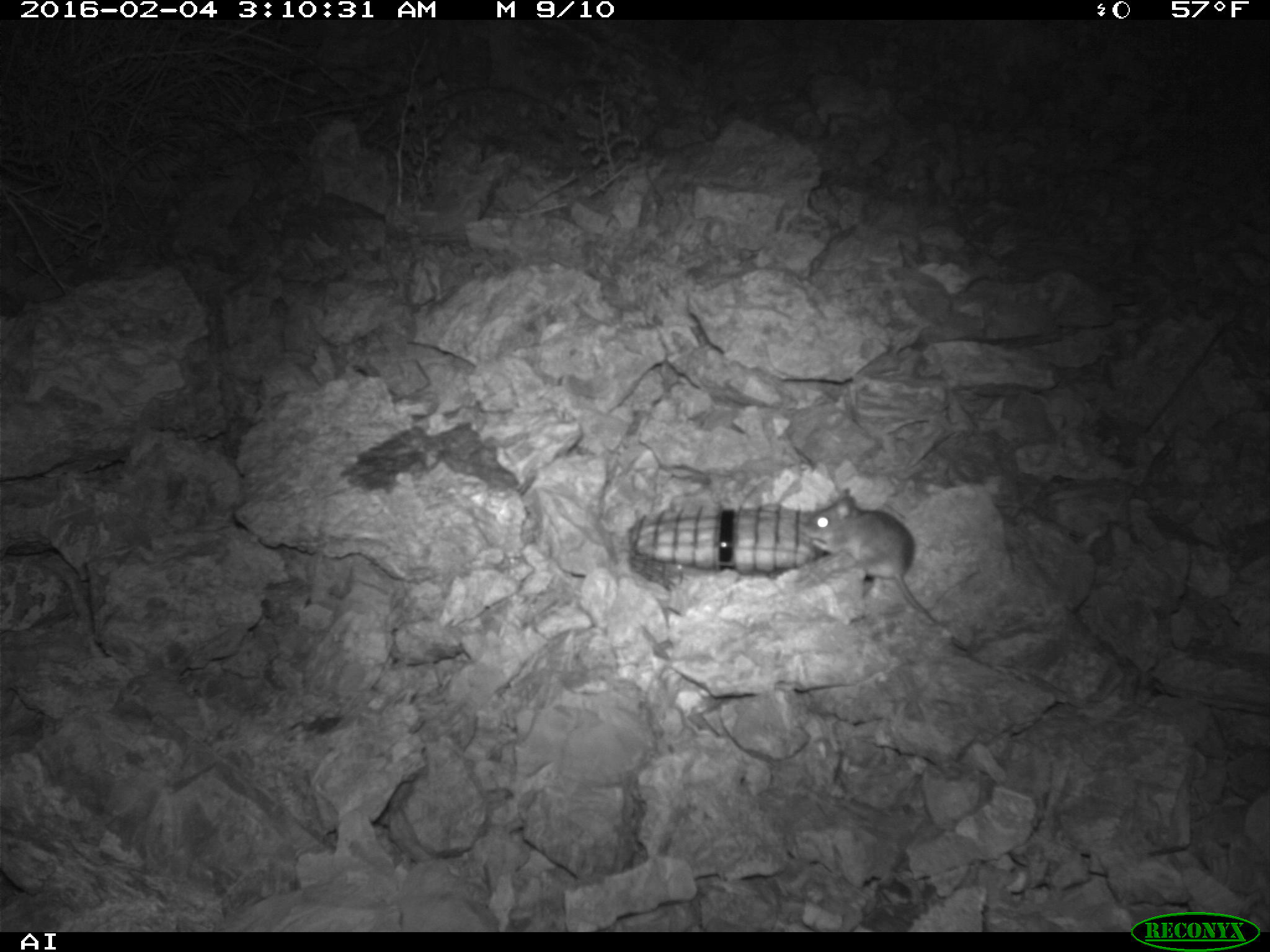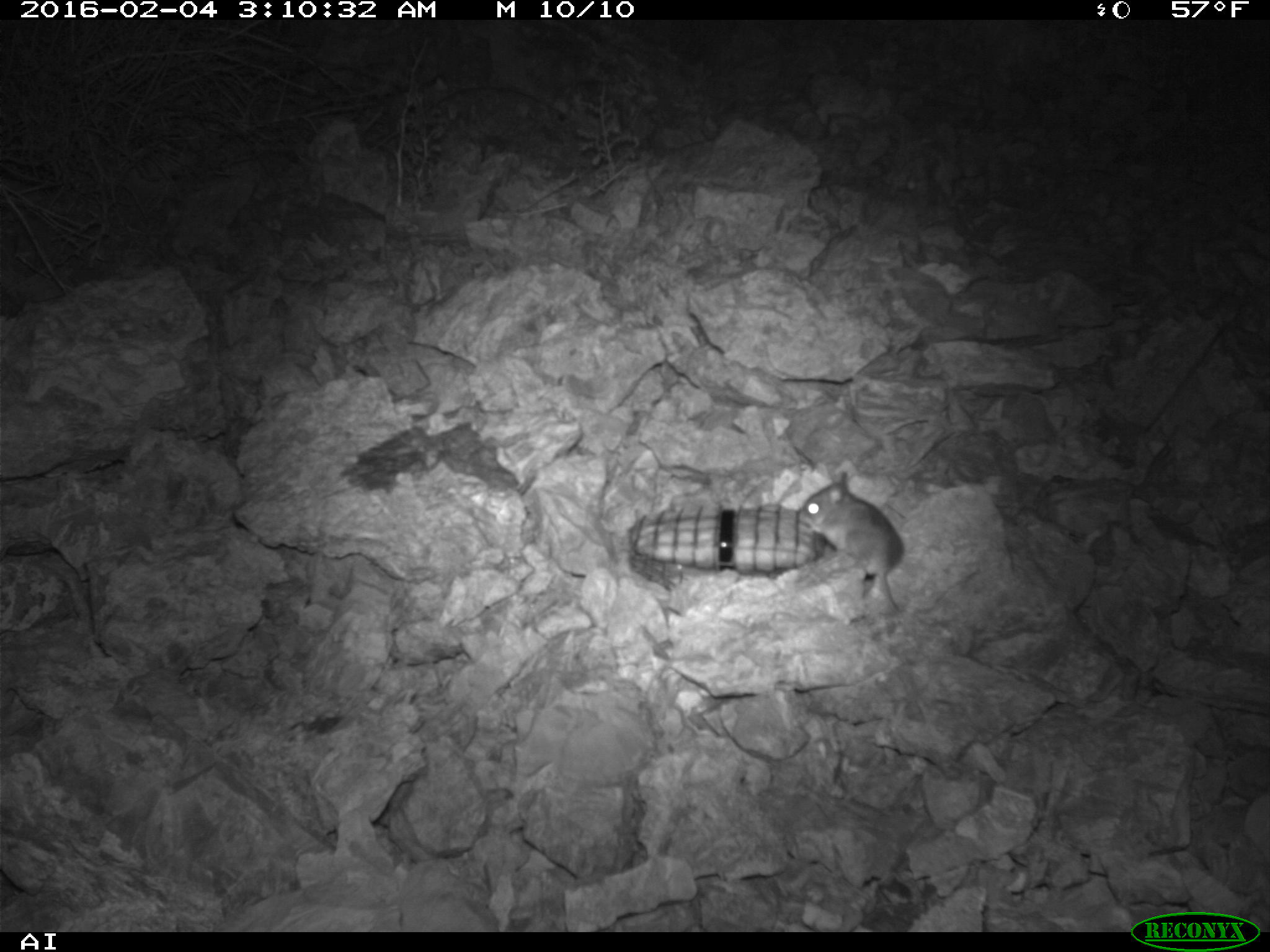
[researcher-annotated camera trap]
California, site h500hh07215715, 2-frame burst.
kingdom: Animalia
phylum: Chordata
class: Mammalia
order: Rodentia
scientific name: Rodentia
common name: rodent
Rodent (Rodentia).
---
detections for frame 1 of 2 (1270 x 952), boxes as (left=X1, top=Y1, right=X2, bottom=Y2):
rodent: (left=804, top=488, right=928, bottom=613)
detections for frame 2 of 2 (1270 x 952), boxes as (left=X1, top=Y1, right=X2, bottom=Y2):
rodent: (left=799, top=471, right=904, bottom=610)